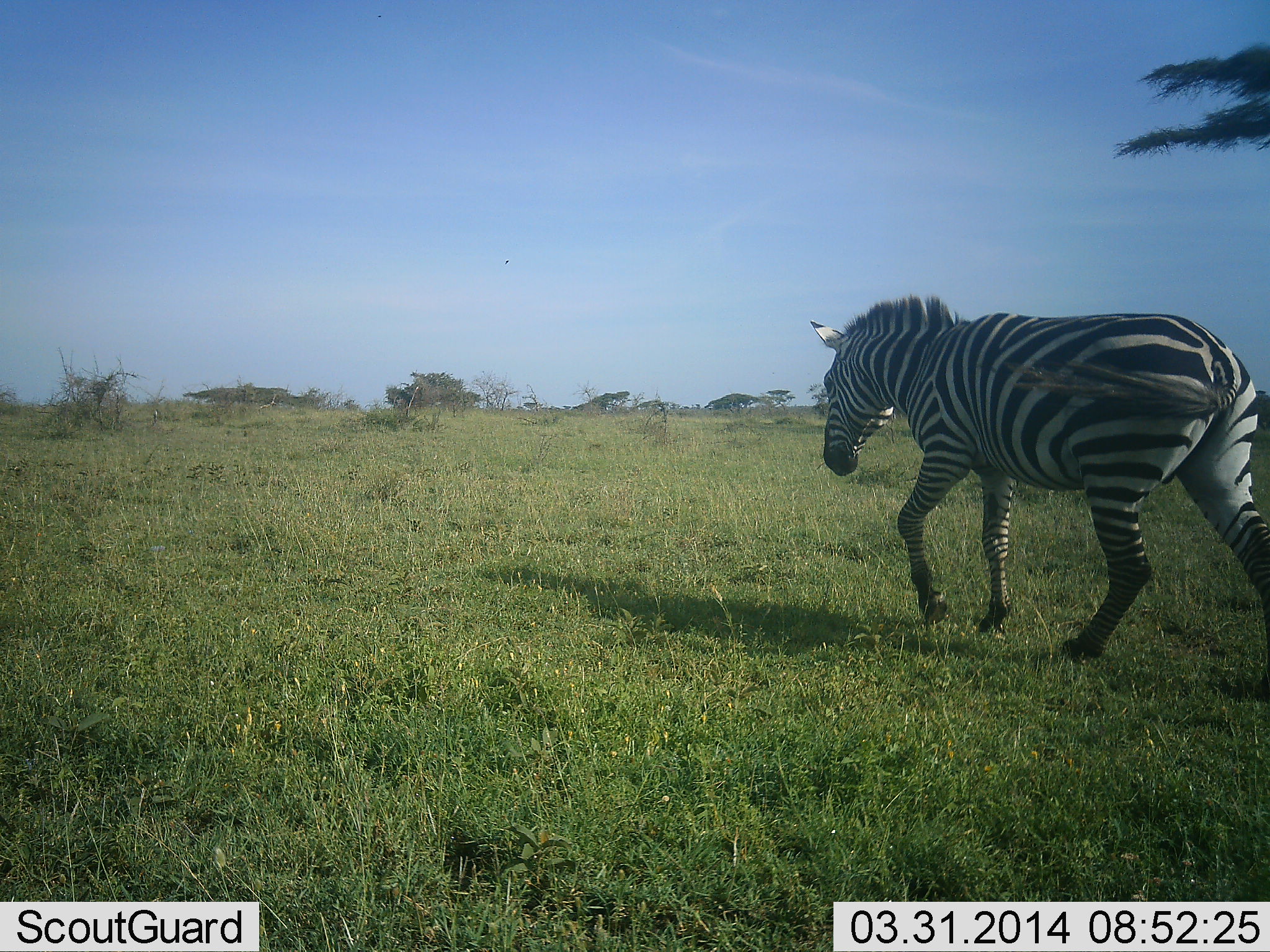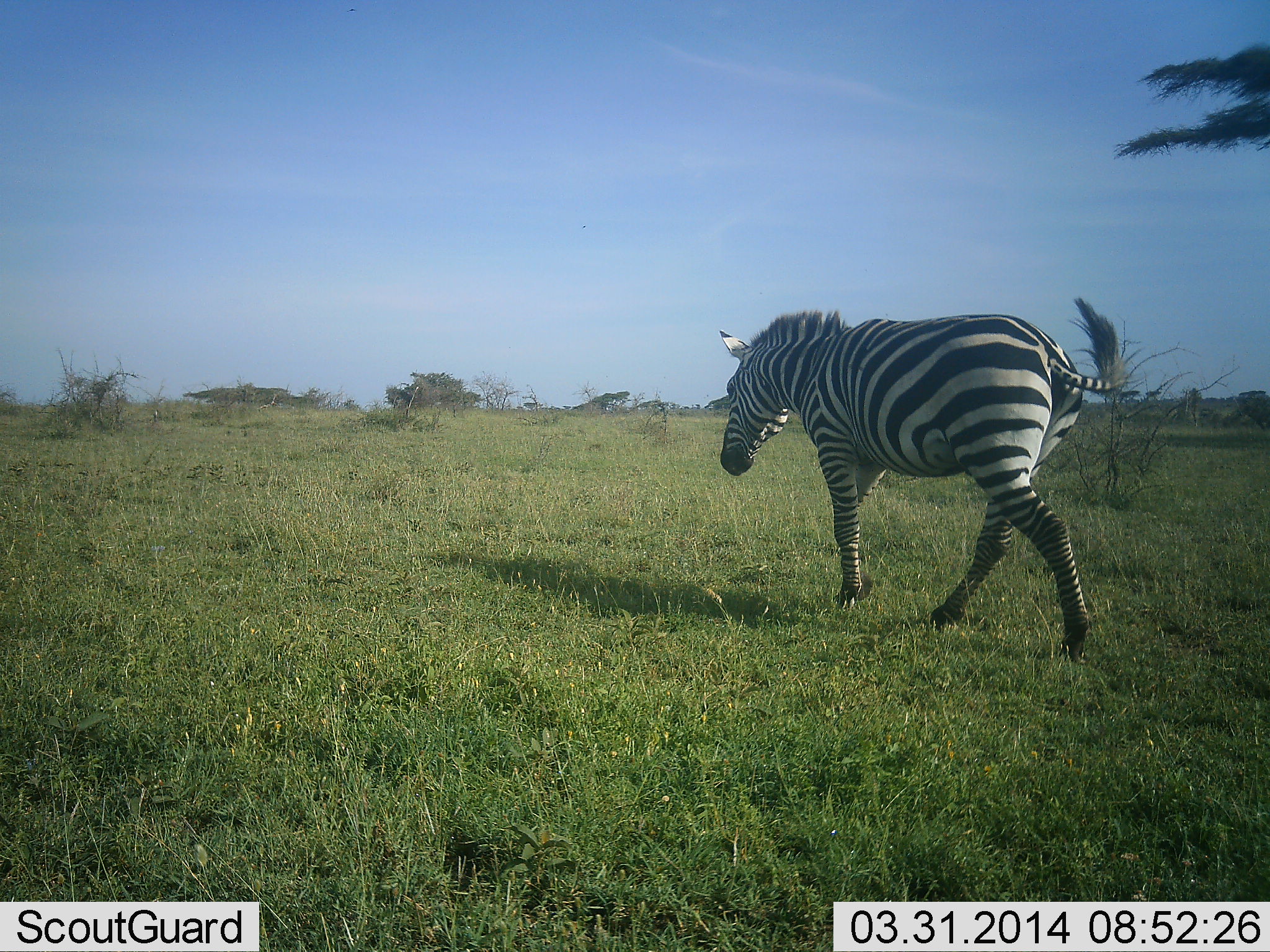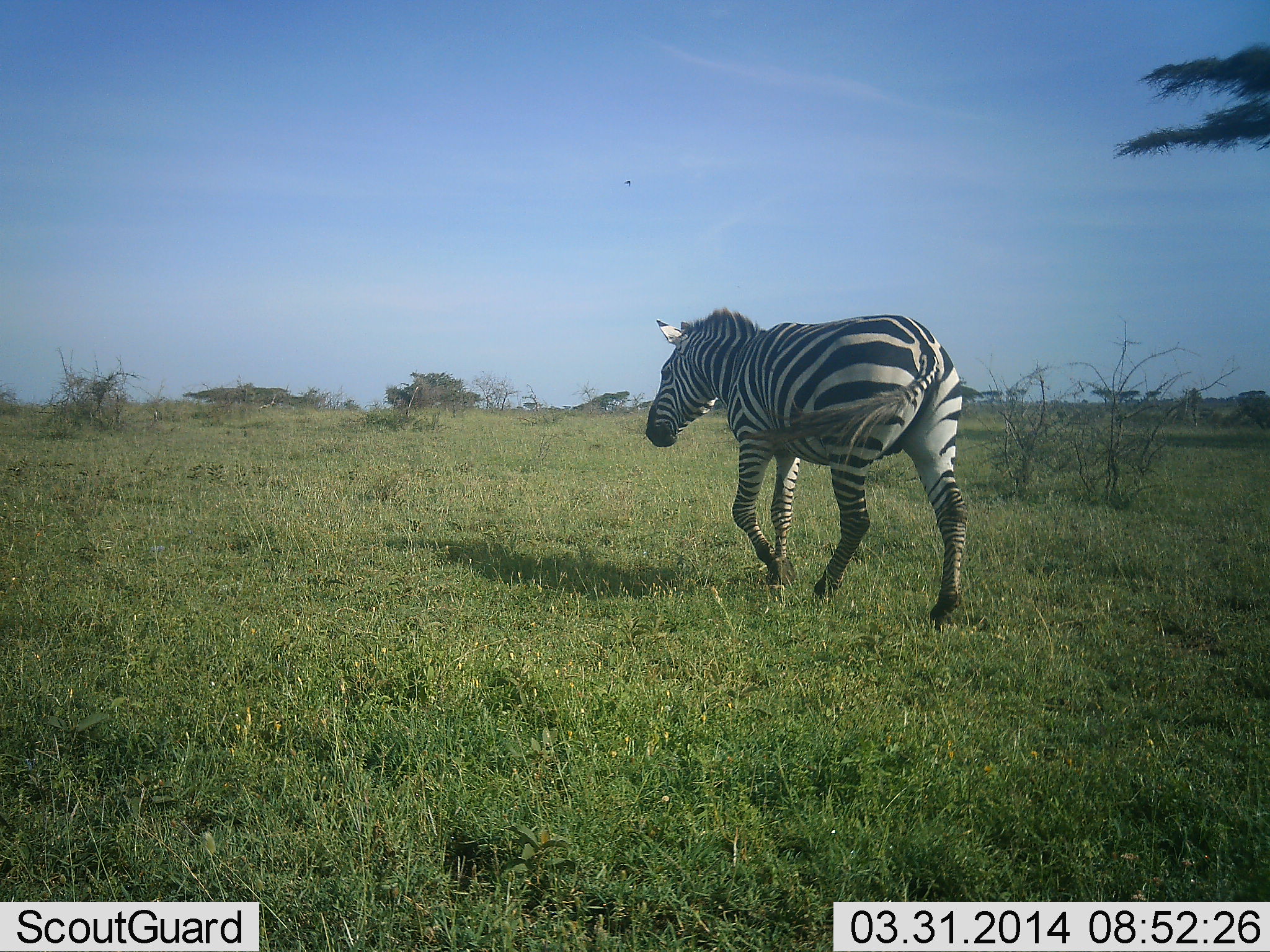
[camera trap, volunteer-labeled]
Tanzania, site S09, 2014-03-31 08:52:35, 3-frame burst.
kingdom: Animalia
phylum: Chordata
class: Mammalia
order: Perissodactyla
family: Equidae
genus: Equus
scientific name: Equus quagga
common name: plains zebra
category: zebra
Zebra (plains zebra) (Equus quagga), count 1. Behavior (volunteer vote fractions): standing 0%, resting 0%, moving 100%, interacting 0%. Young present (vote fraction): 0%. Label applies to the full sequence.